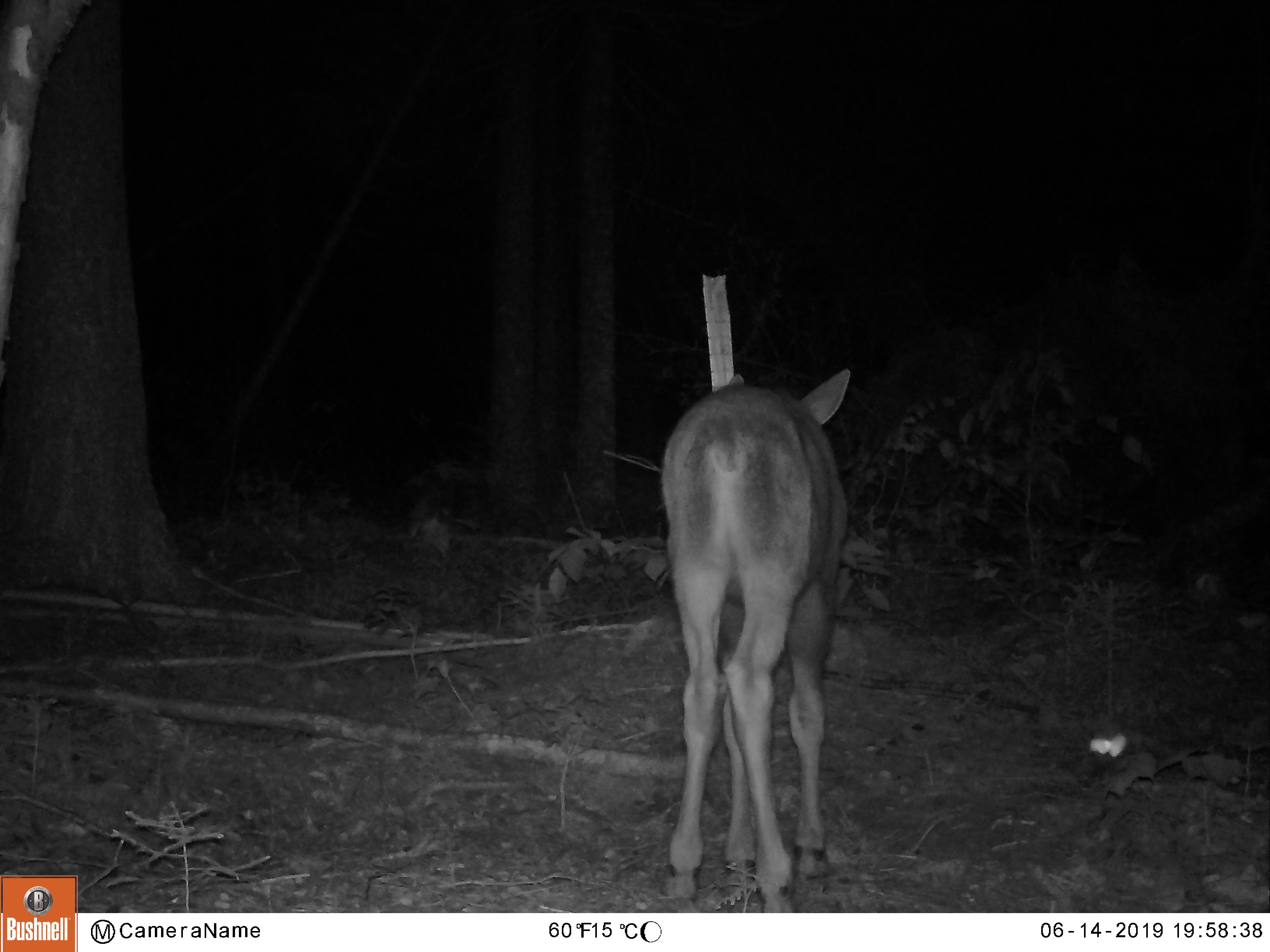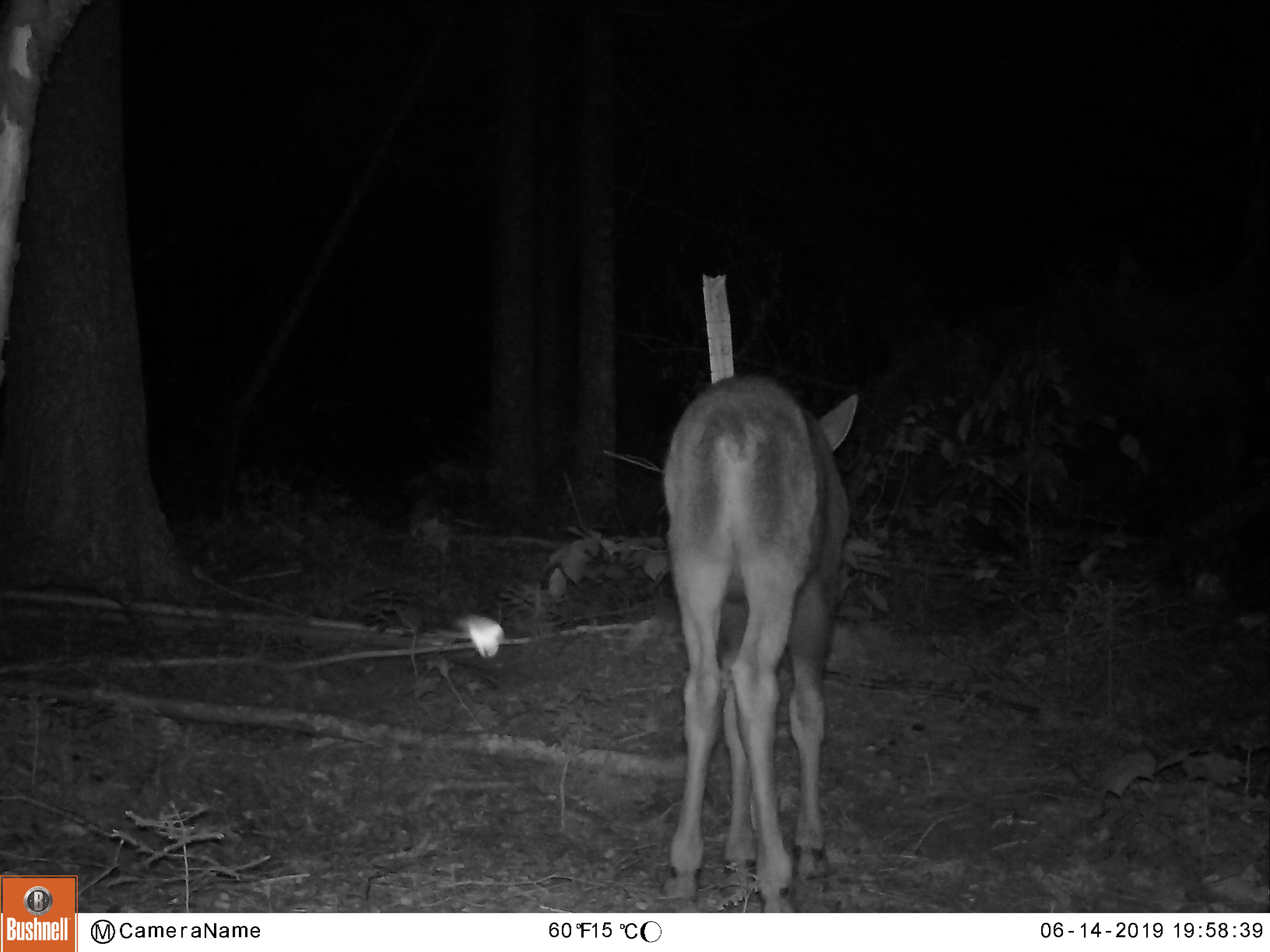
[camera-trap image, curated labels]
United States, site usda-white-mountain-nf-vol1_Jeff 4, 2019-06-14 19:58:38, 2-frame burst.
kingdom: Animalia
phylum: Chordata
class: Mammalia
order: Artiodactyla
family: Cervidae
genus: Alces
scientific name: Alces alces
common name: moose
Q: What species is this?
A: Moose (Alces alces).